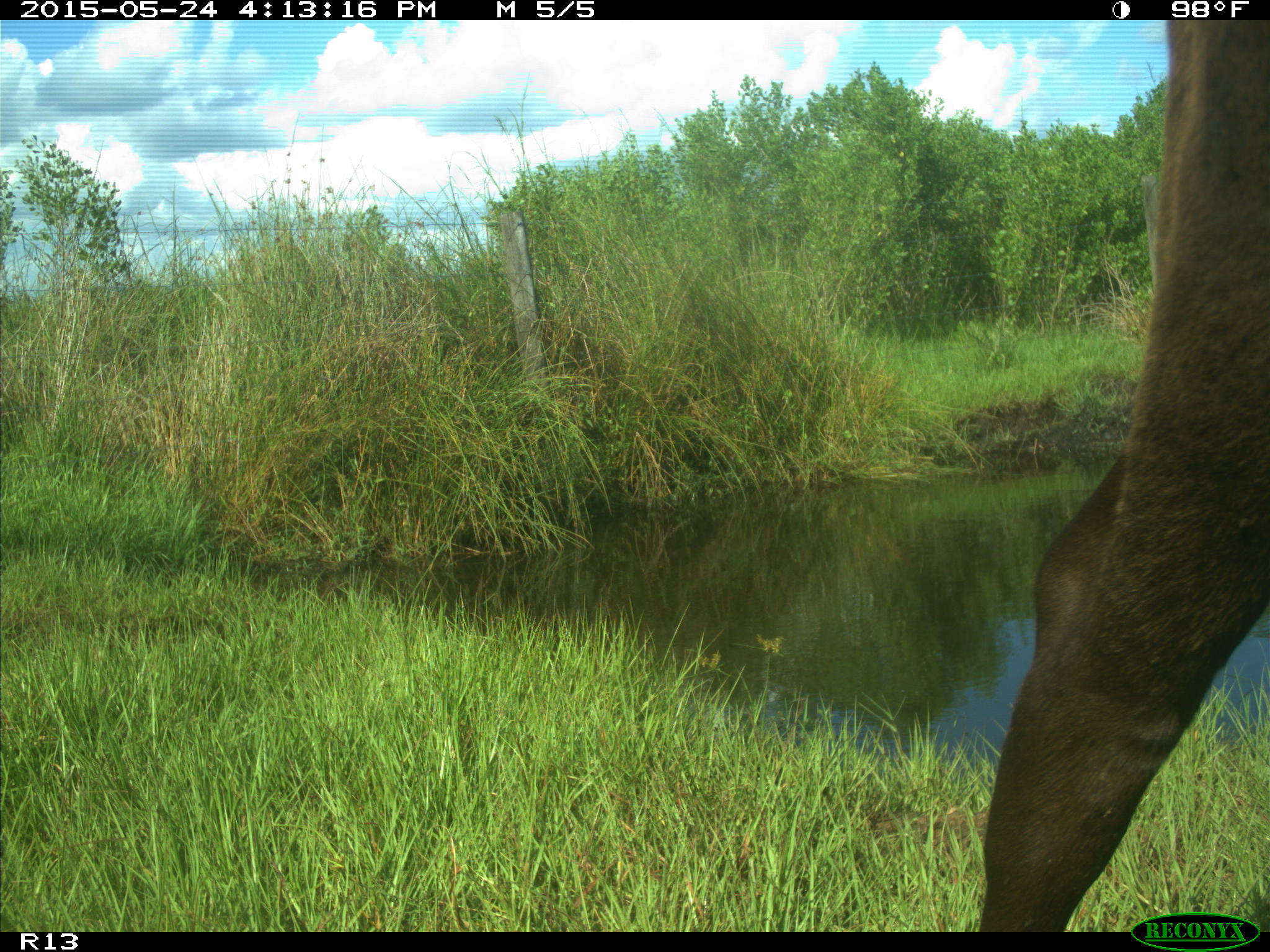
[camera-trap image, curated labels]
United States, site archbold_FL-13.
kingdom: Animalia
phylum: Chordata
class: Mammalia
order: Artiodactyla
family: Bovidae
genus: Bos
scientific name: Bos taurus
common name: domestic cow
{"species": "Bos taurus (domestic cow)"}